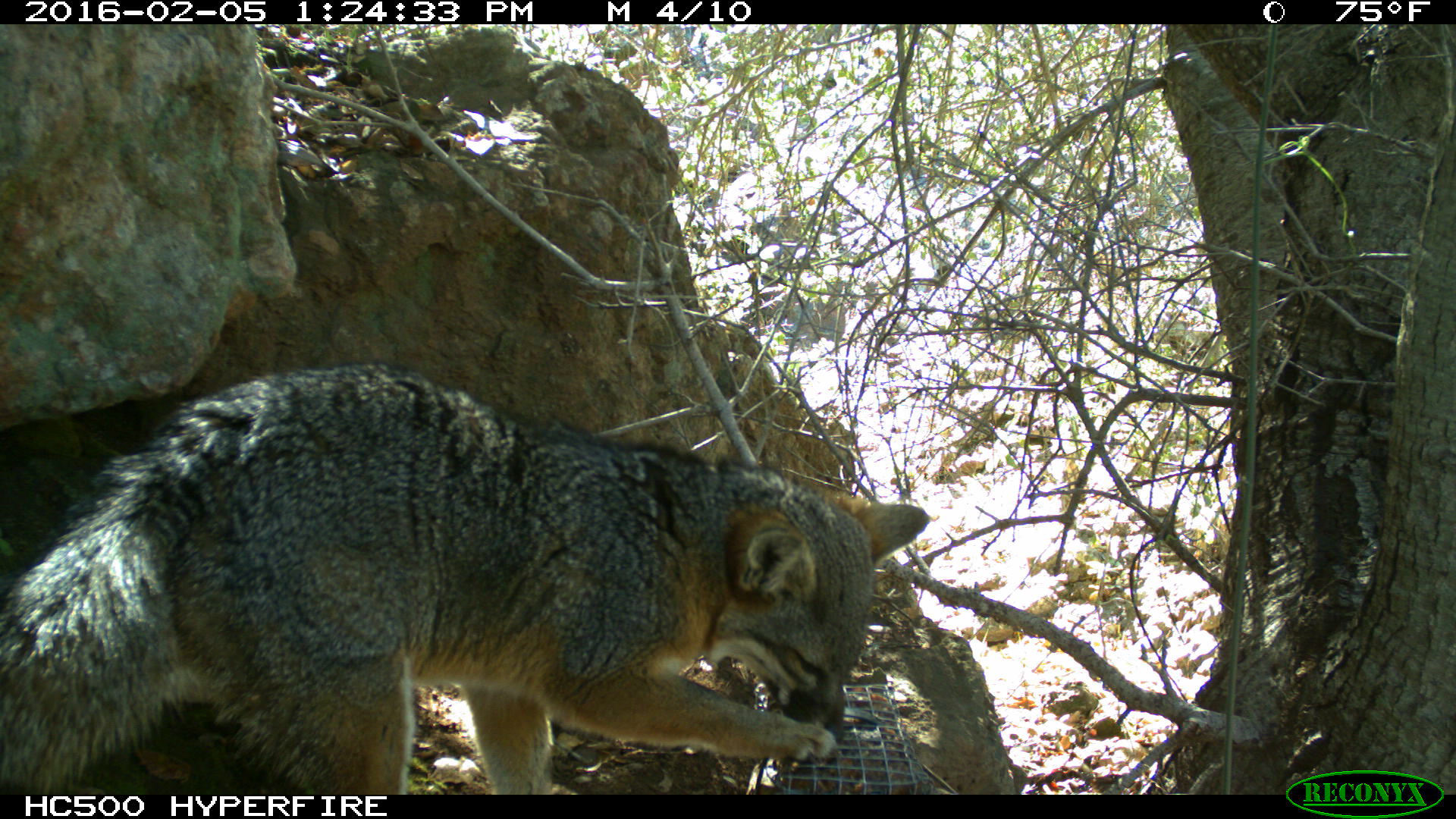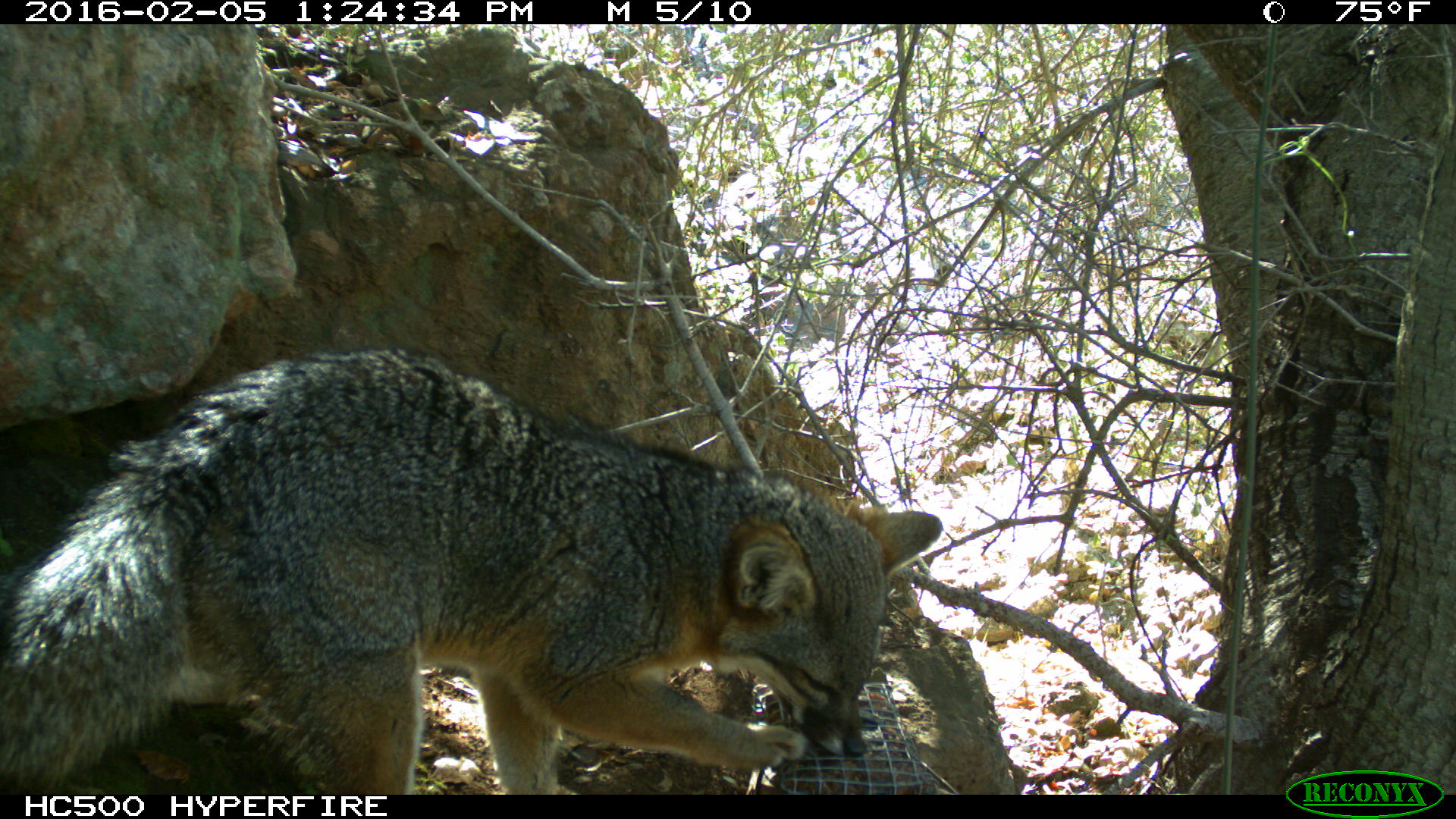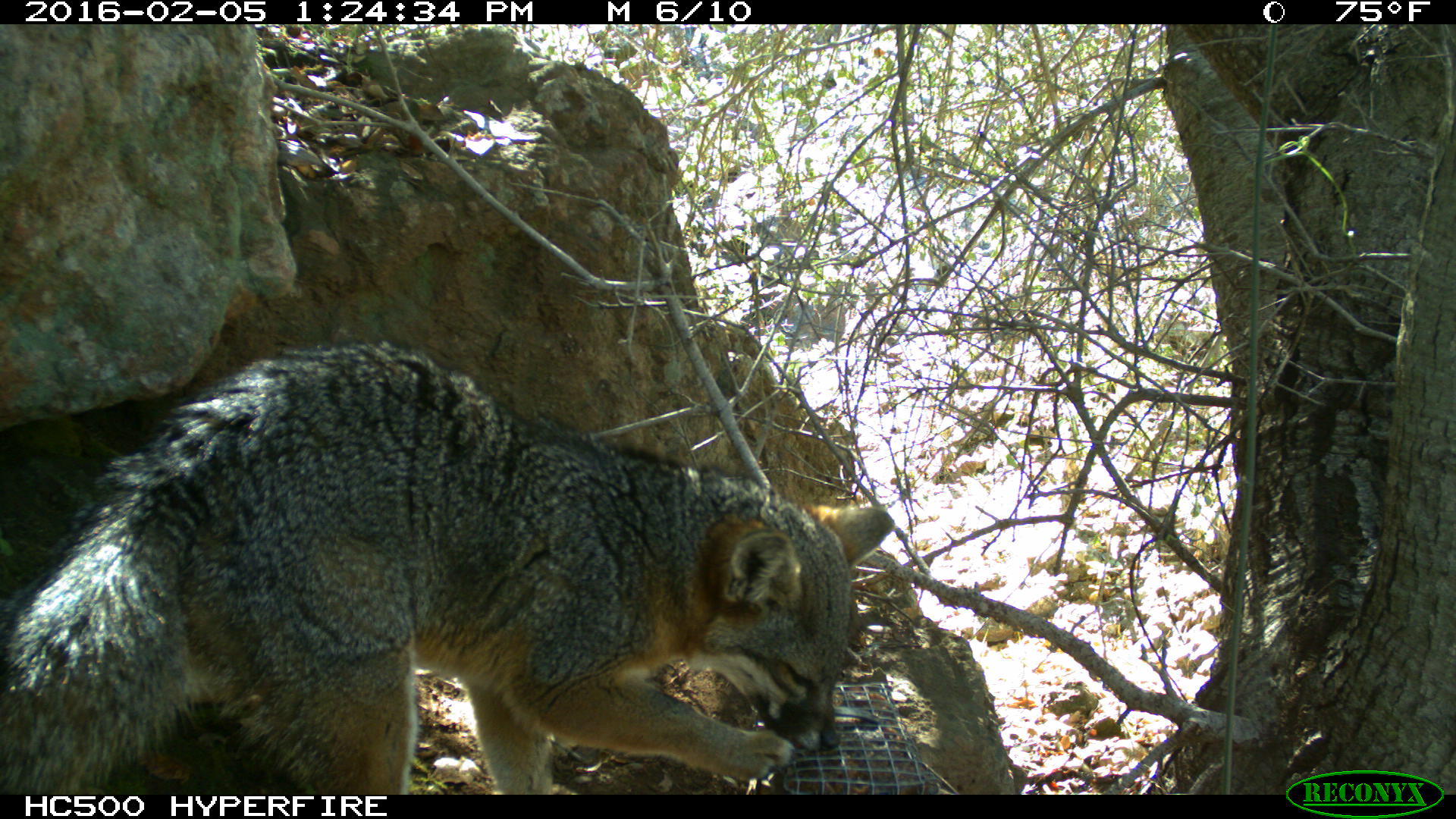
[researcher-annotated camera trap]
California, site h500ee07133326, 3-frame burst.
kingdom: Animalia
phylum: Chordata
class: Mammalia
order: Carnivora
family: Canidae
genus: Urocyon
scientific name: Urocyon littoralis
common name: island fox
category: fox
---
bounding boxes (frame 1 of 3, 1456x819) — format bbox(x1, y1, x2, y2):
fox: bbox(0, 363, 926, 792)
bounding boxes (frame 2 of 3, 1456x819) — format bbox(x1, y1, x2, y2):
fox: bbox(0, 348, 943, 794)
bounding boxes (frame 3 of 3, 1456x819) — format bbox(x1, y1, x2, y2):
fox: bbox(0, 339, 893, 794)